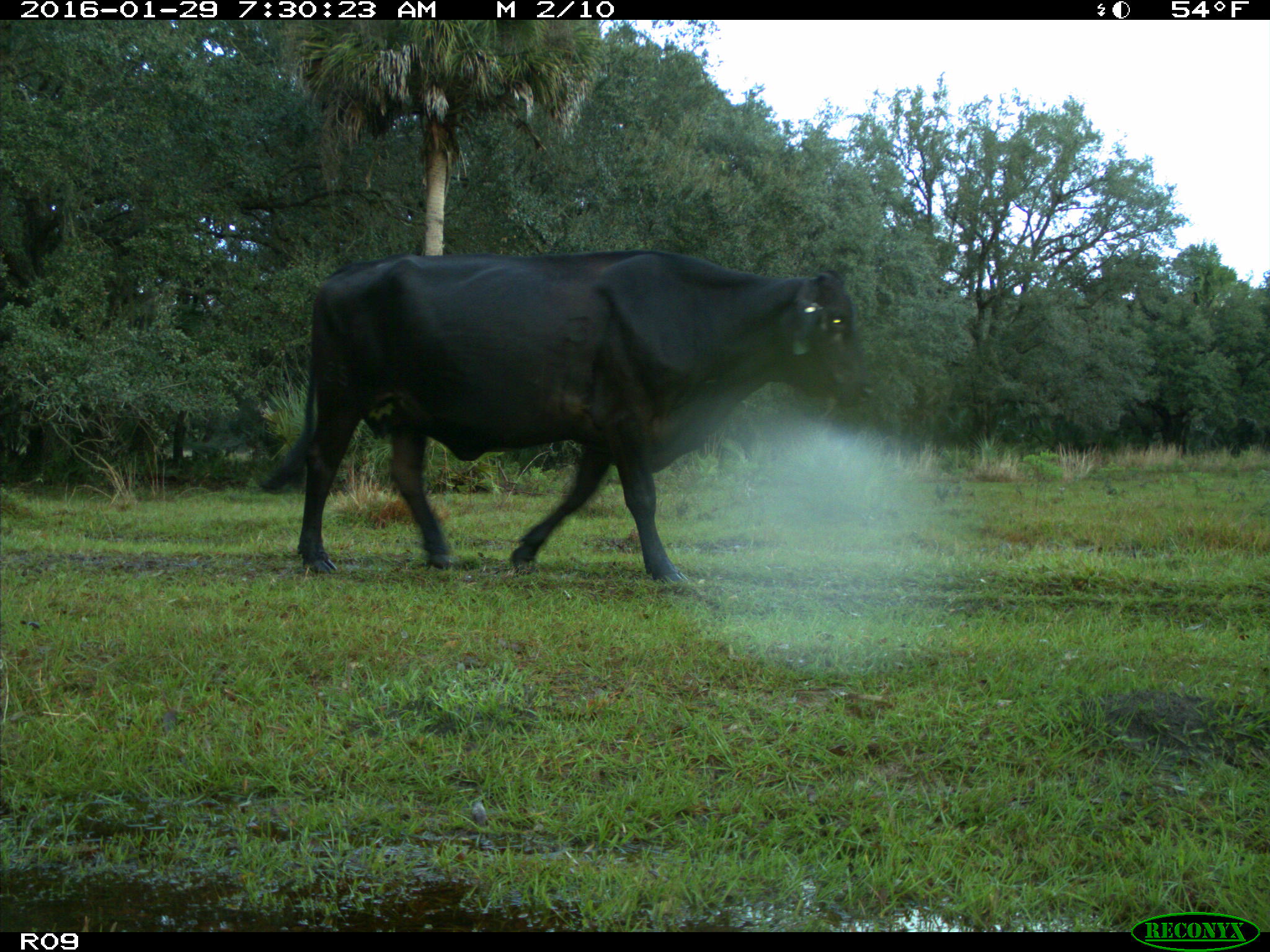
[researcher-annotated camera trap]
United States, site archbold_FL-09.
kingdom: Animalia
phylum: Chordata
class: Mammalia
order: Artiodactyla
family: Bovidae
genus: Bos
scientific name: Bos taurus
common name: domestic cow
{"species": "Bos taurus (domestic cow)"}